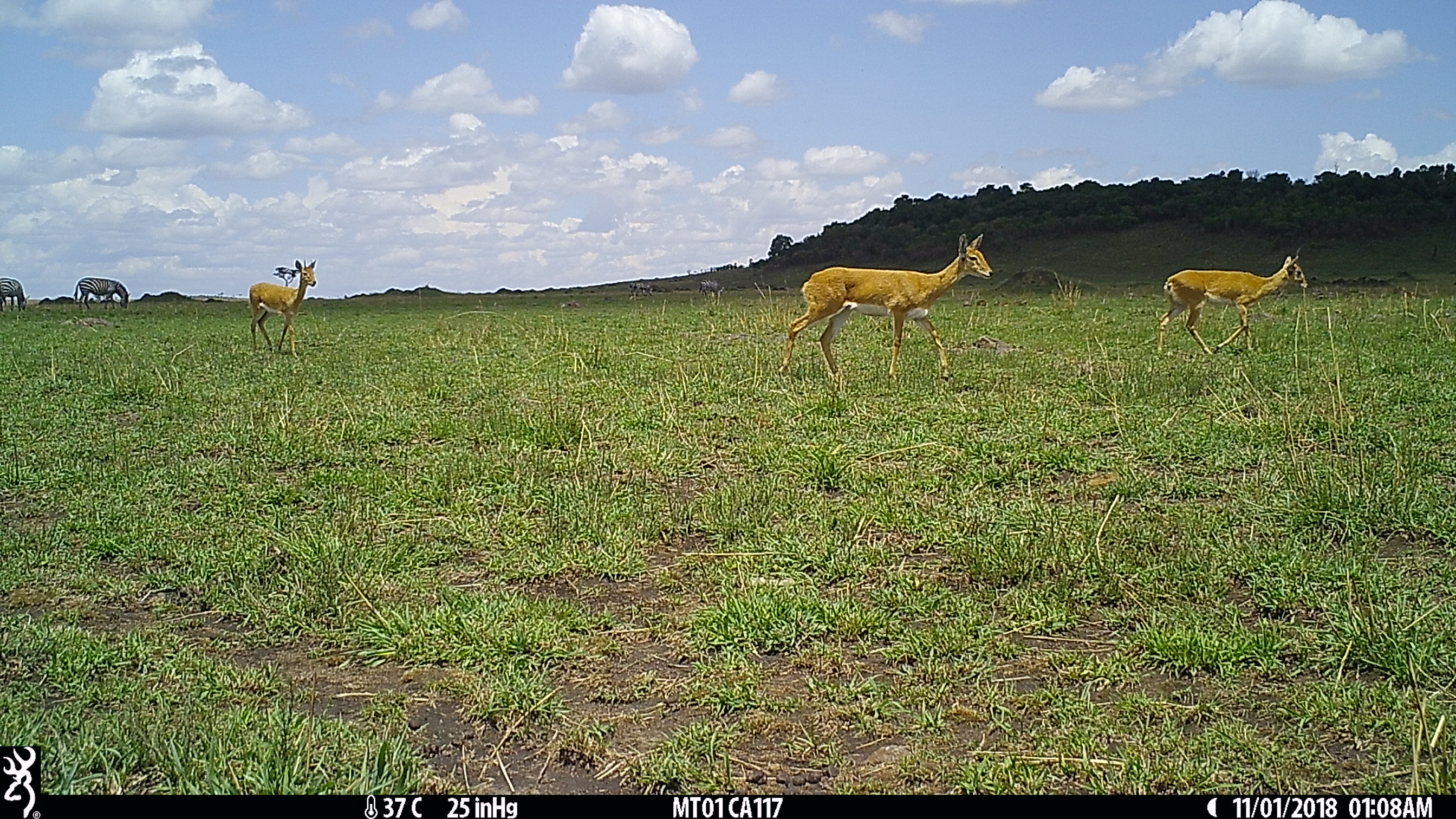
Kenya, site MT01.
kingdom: Animalia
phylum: Chordata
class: Mammalia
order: Perissodactyla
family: Equidae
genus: Equus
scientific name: Equus quagga burchellii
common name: burchell's zebra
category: zebra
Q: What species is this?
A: Zebra (burchell's zebra) (Equus quagga burchellii).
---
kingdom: Animalia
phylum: Chordata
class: Mammalia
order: Artiodactyla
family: Bovidae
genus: Ourebia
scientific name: Ourebia ourebi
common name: oribi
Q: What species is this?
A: Oribi (Ourebia ourebi).